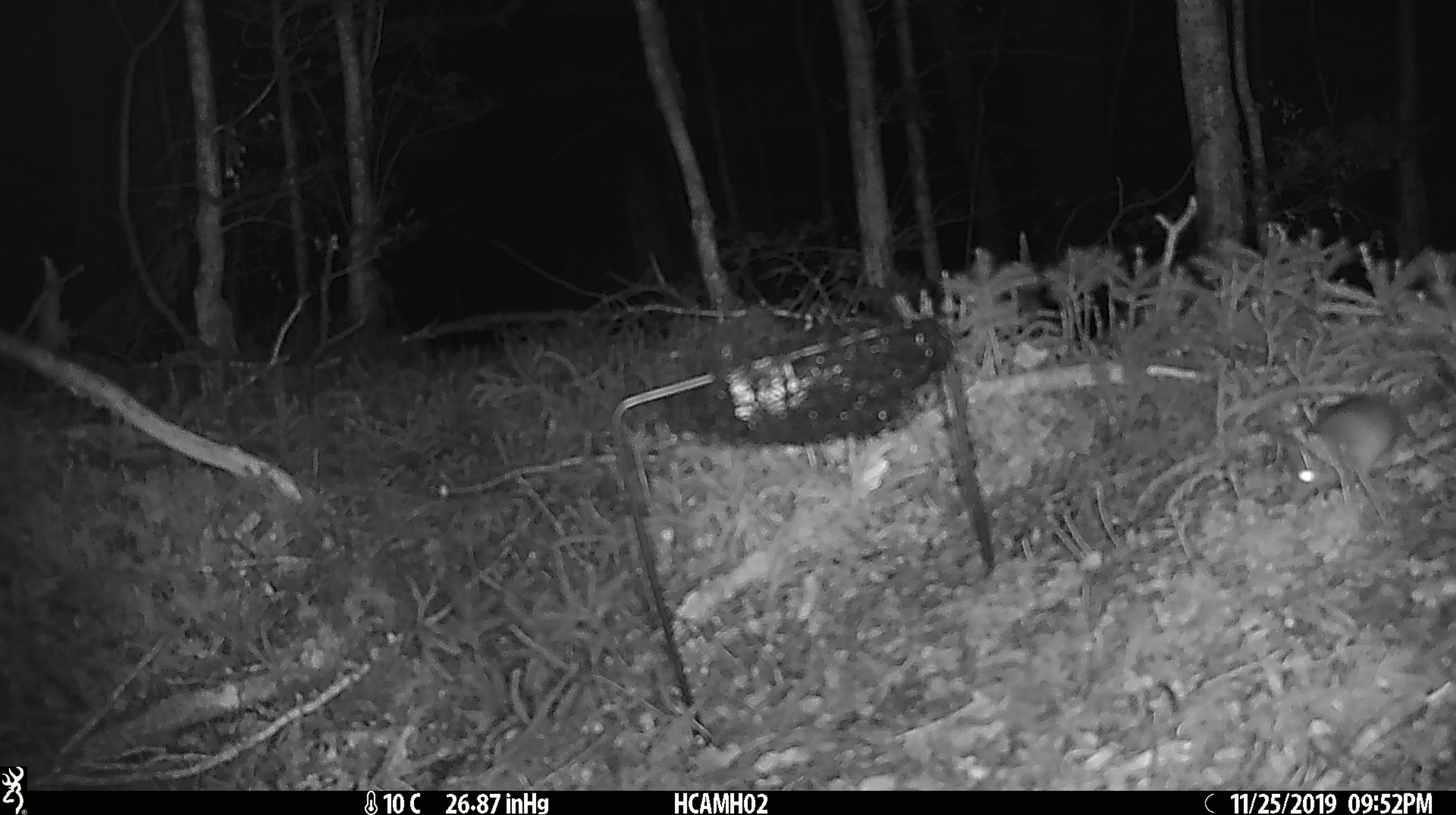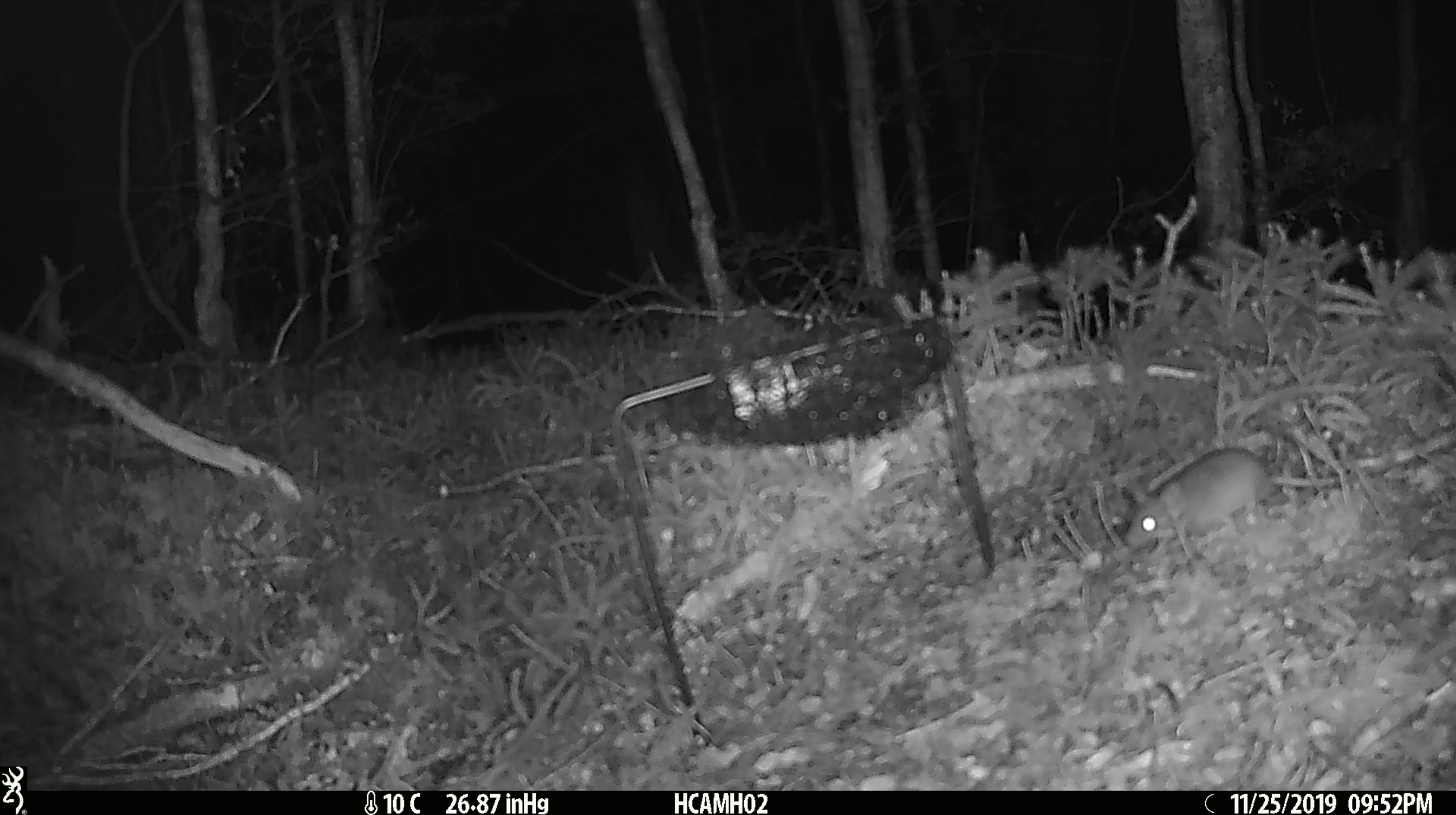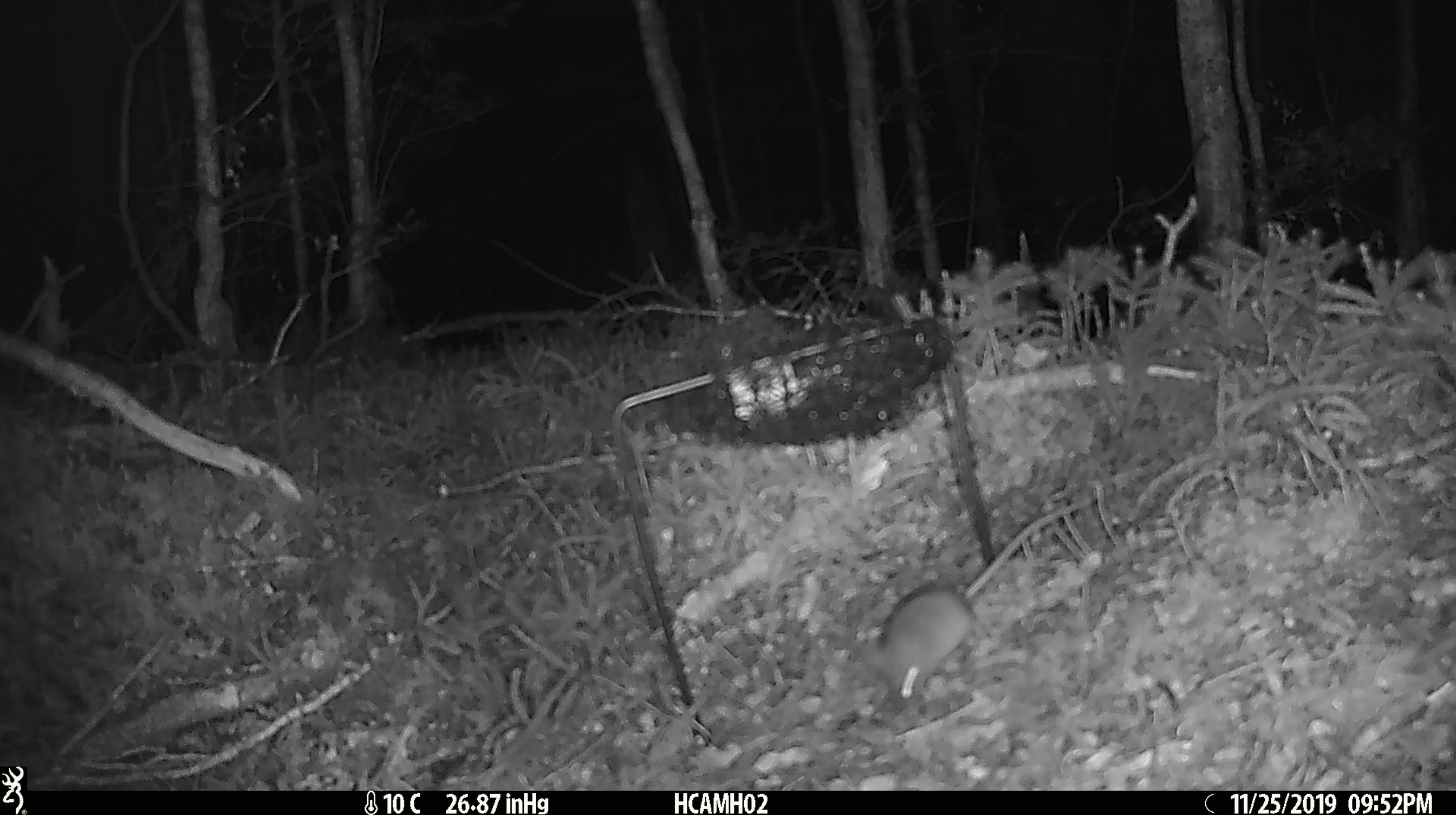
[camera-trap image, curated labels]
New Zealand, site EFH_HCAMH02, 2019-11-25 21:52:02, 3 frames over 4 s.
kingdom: Animalia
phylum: Chordata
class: Mammalia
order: Rodentia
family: Muridae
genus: Mus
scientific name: Mus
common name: mouse